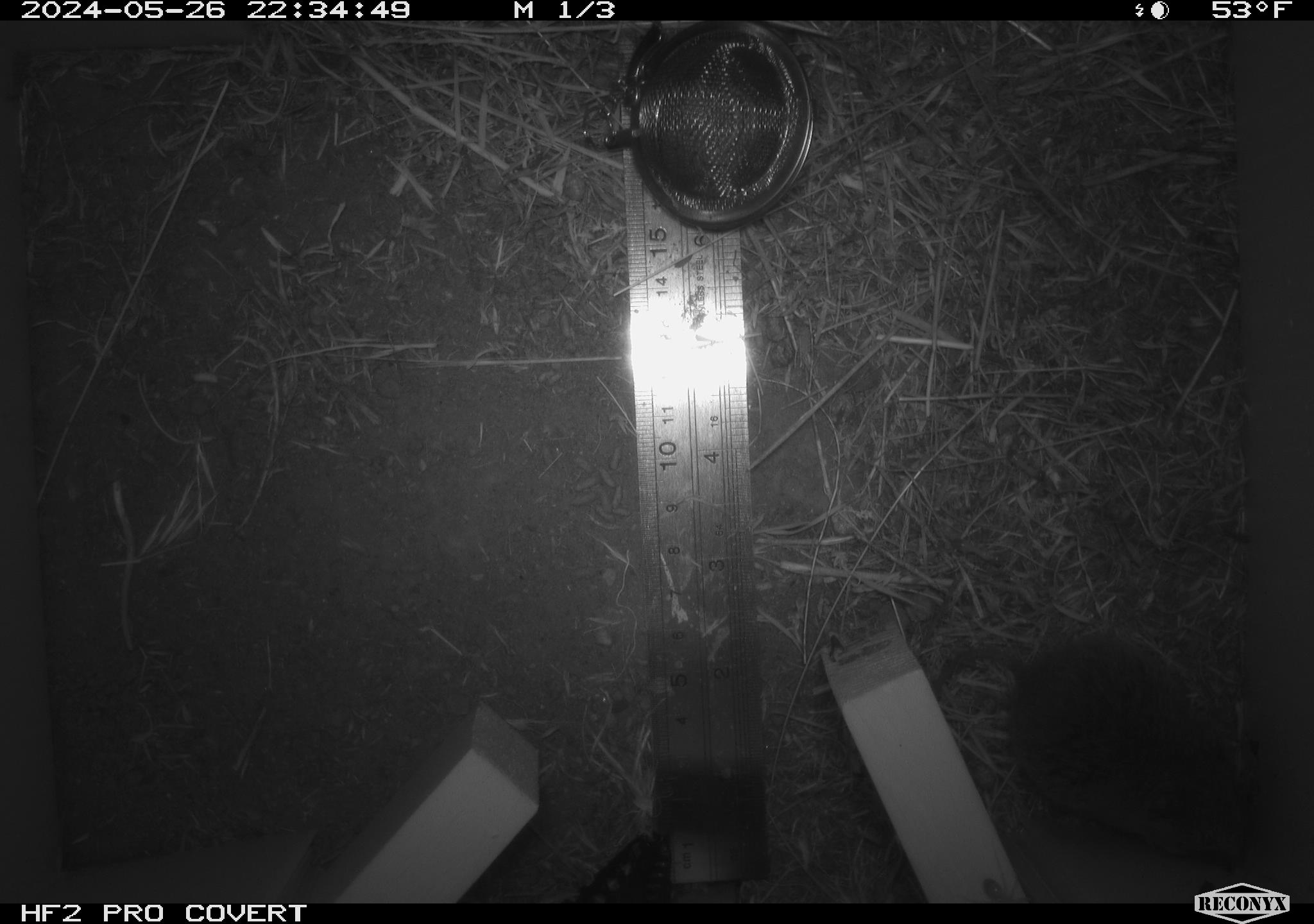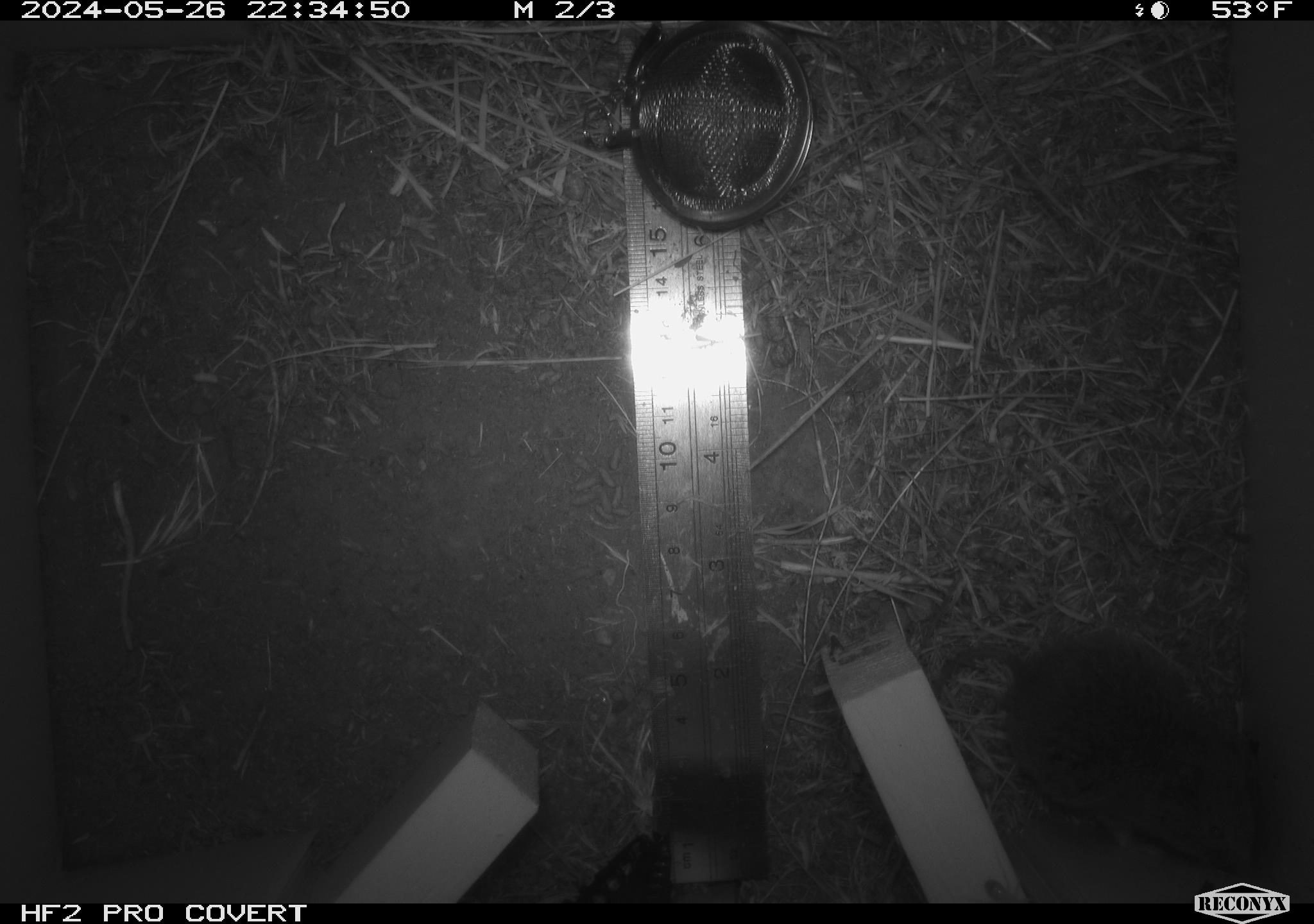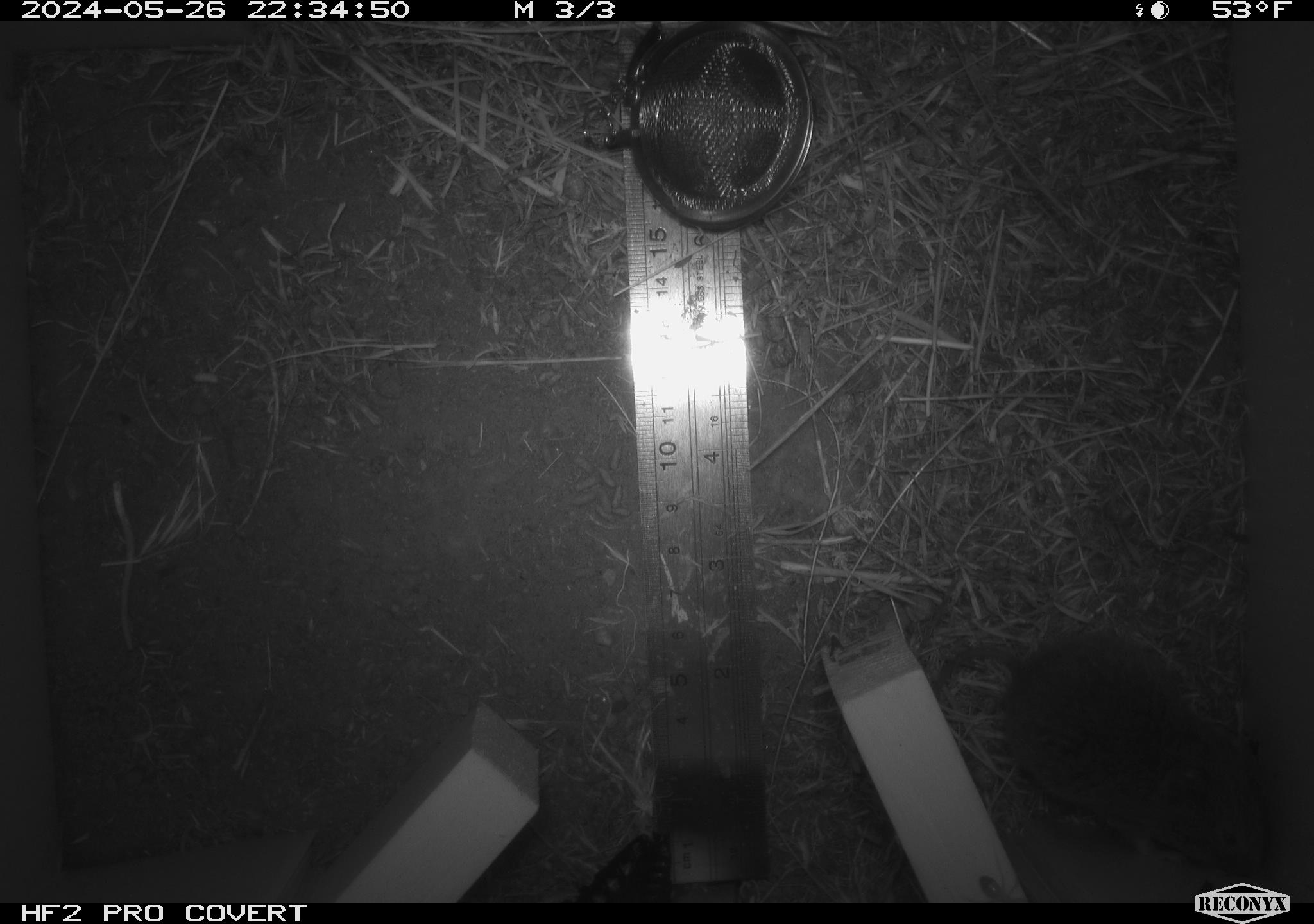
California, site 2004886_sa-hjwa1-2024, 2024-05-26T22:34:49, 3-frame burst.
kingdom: Animalia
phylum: Chordata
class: Mammalia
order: Rodentia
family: Cricetidae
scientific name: Cricetidae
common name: hamsters, voles, lemmings, and allies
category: cricetidae family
Cricetidae family (hamsters, voles, lemmings, and allies) (Cricetidae).